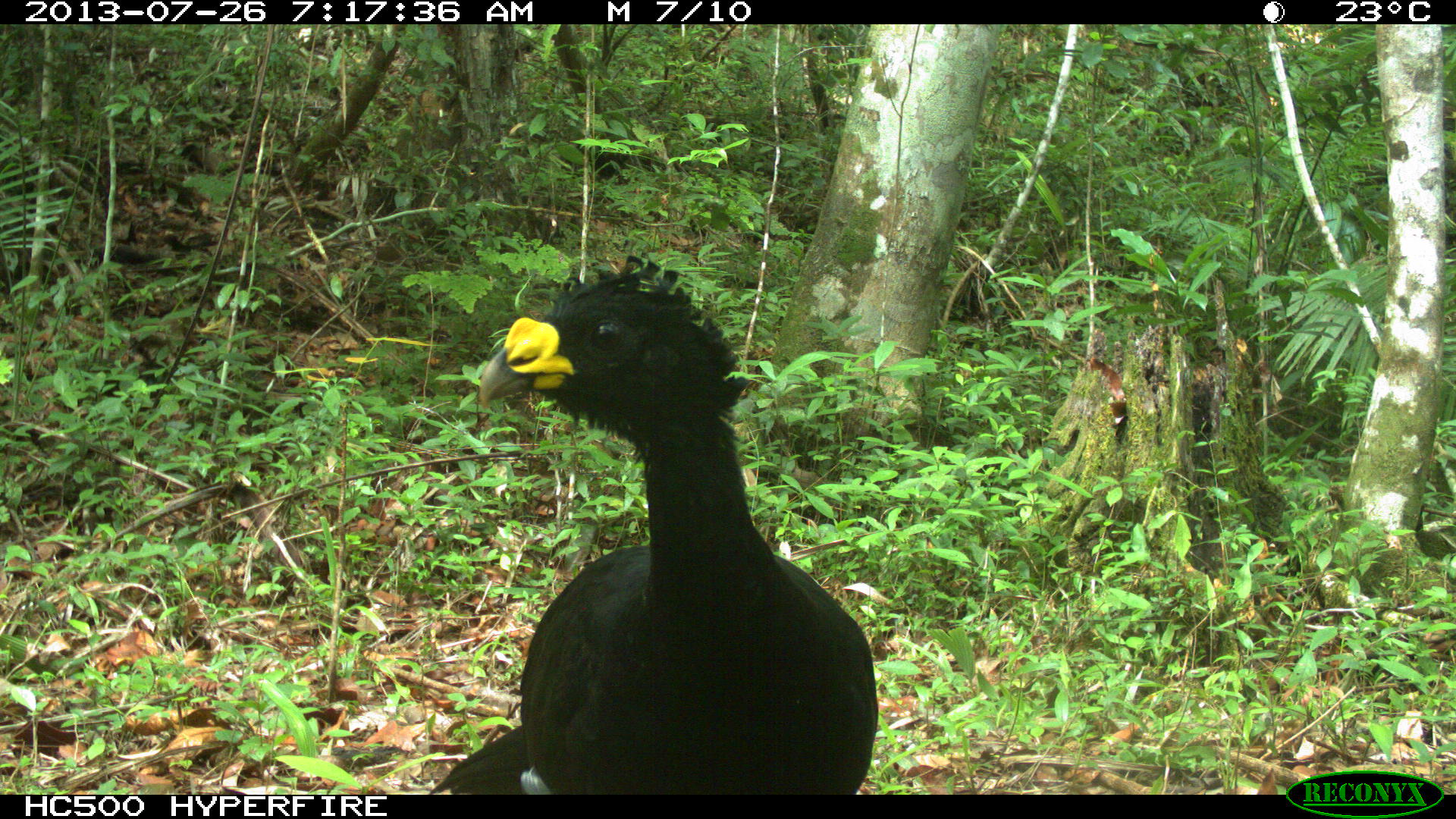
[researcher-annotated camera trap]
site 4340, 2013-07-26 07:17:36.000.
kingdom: Animalia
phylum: Chordata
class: Aves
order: Galliformes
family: Cracidae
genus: Crax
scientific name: Crax rubra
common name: great curassow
Crax rubra (great curassow), count 1, sex male.